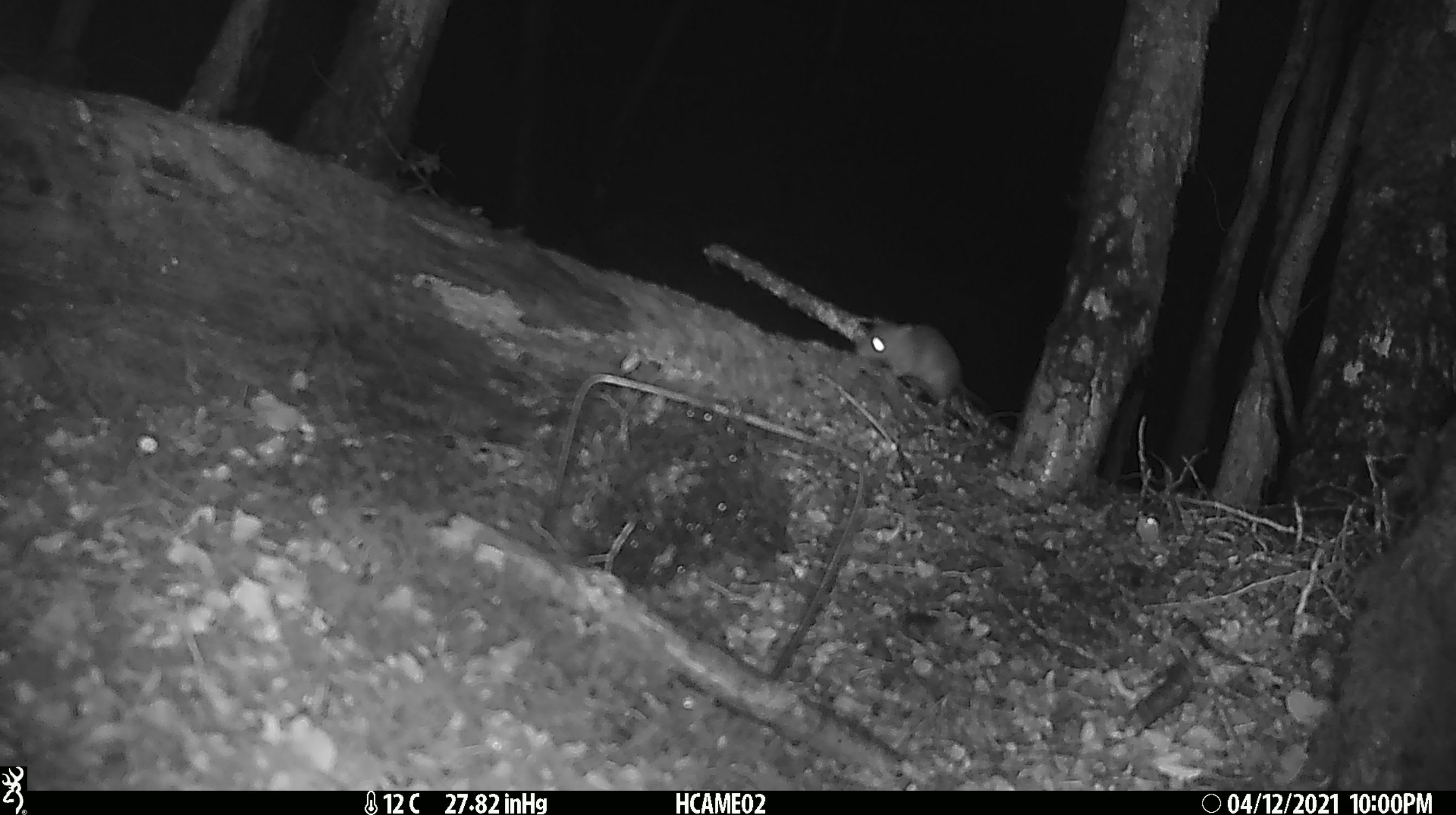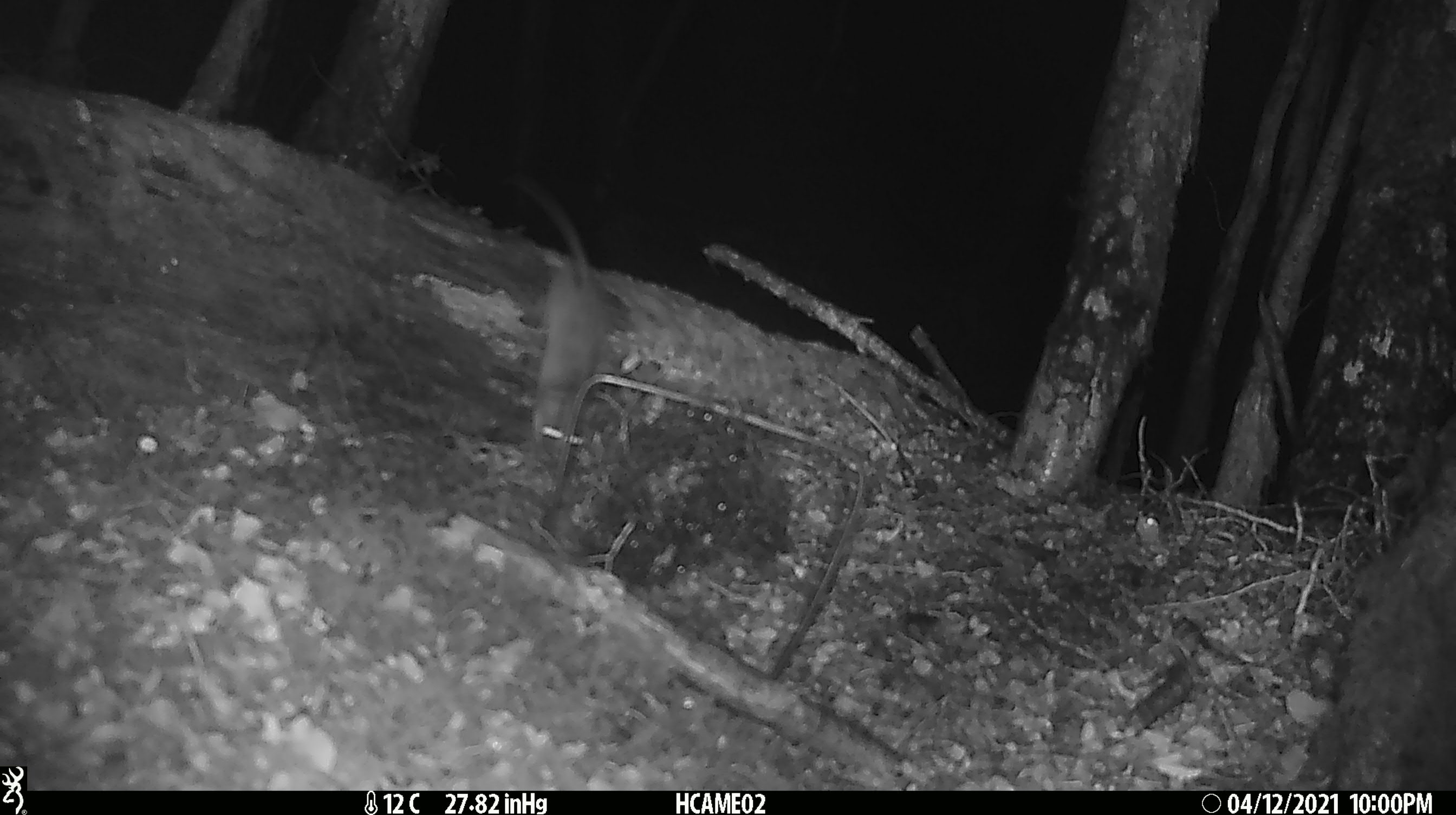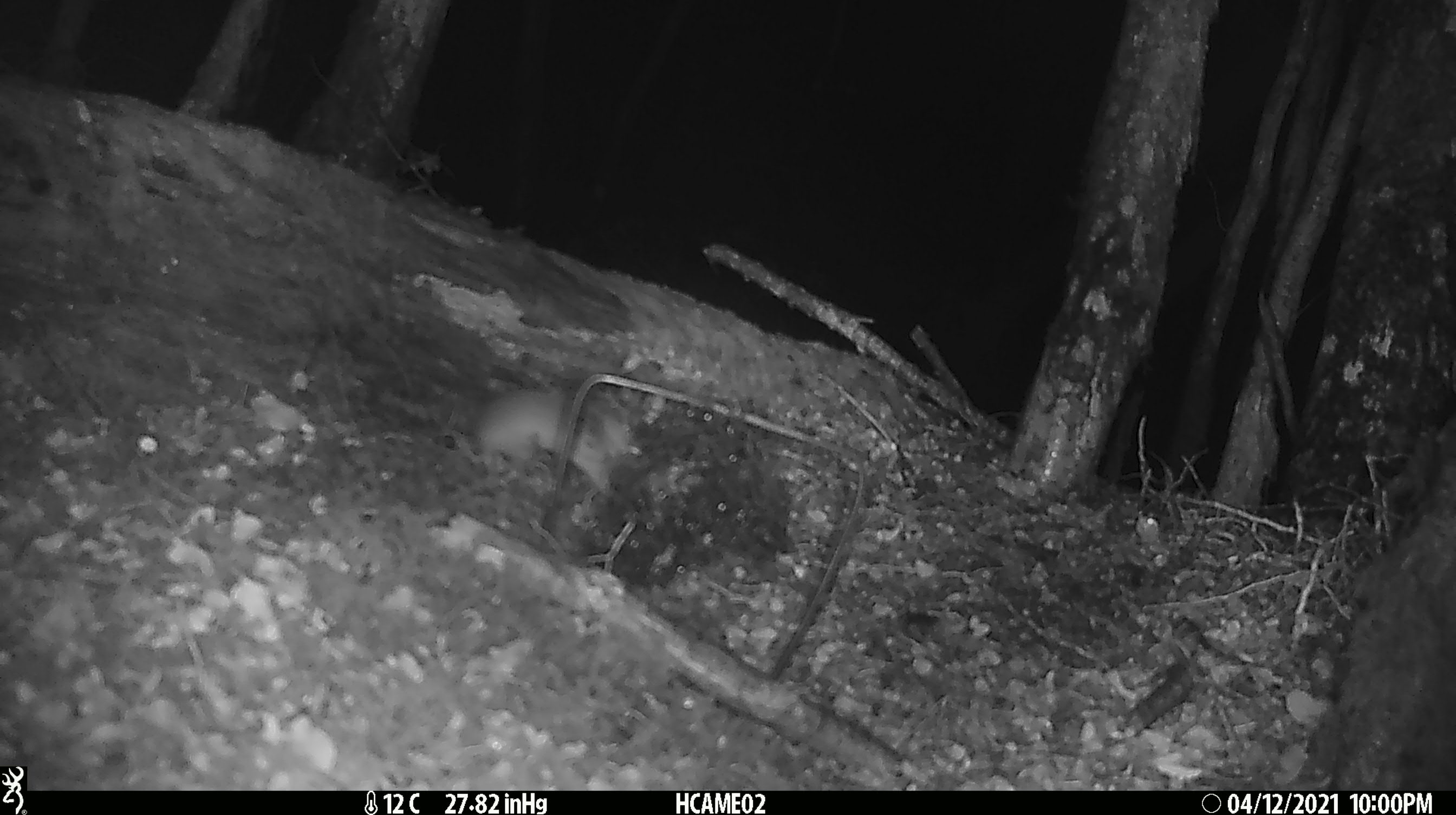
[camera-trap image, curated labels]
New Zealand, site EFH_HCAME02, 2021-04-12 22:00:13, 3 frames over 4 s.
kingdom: Animalia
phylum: Chordata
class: Mammalia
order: Rodentia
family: Muridae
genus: Rattus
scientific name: Rattus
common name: rat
Rat (Rattus).